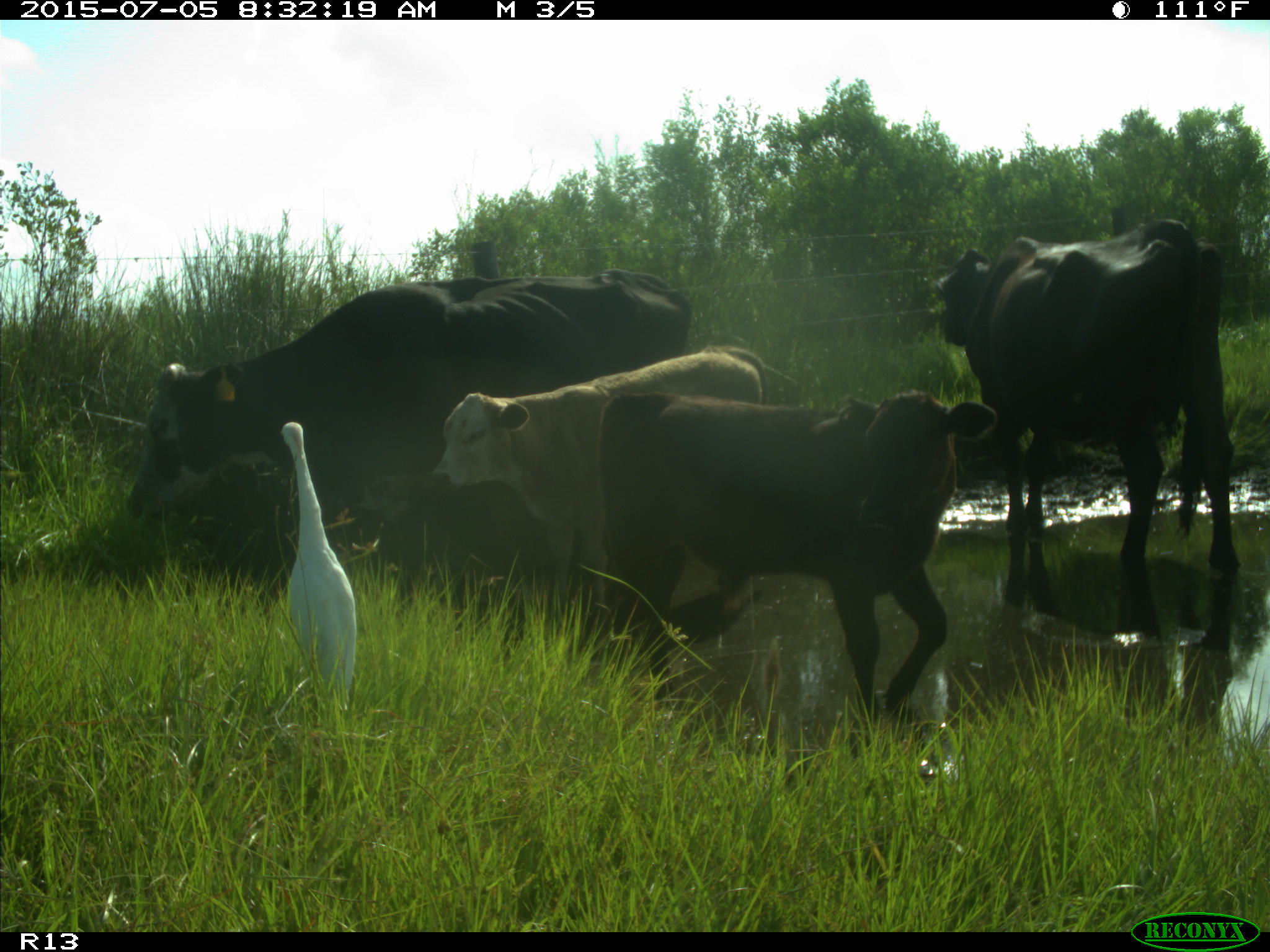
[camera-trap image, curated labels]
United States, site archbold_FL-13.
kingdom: Animalia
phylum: Chordata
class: Mammalia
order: Artiodactyla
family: Bovidae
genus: Bos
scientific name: Bos taurus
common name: domestic cow